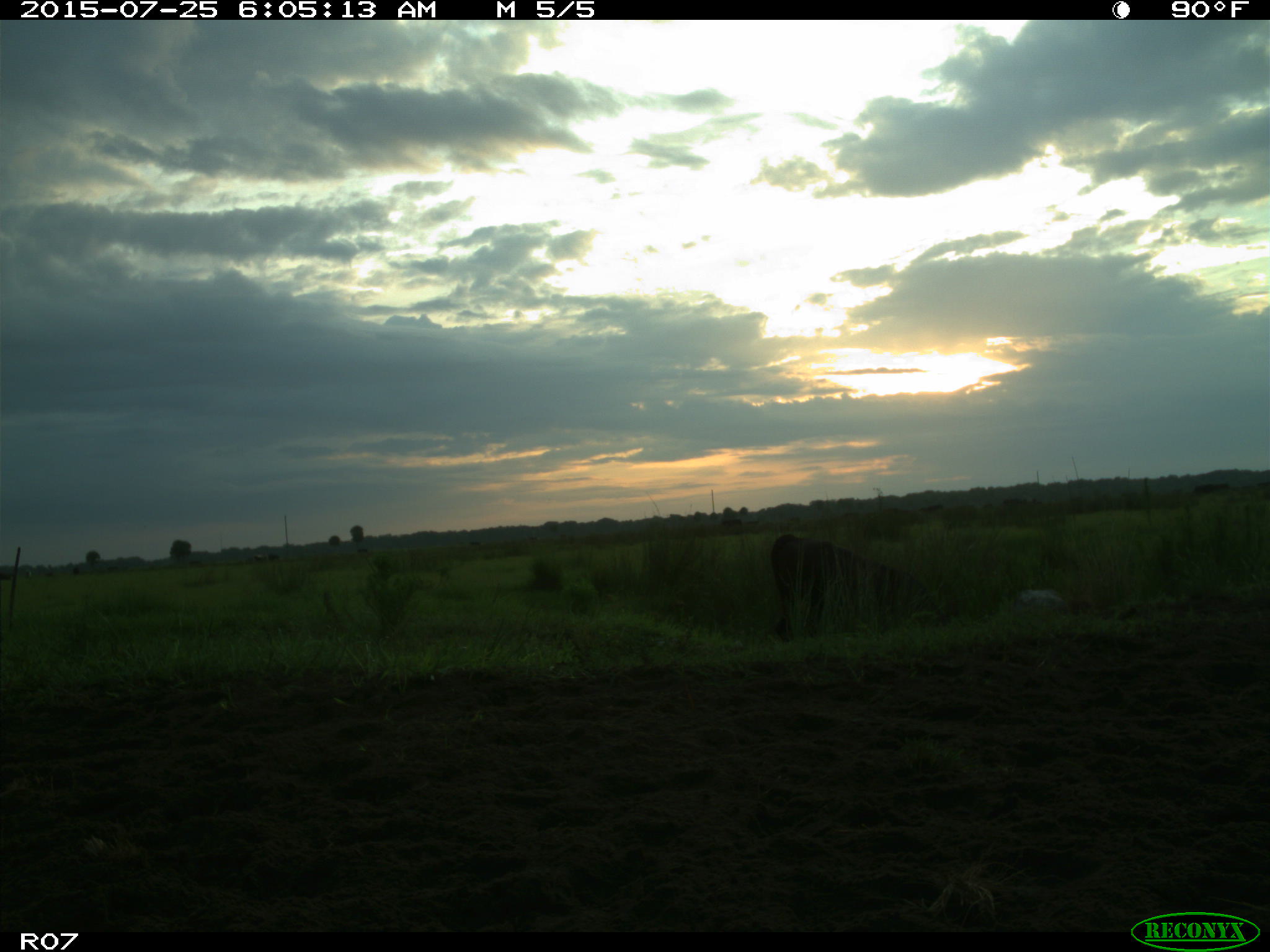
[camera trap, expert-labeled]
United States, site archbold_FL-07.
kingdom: Animalia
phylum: Chordata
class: Mammalia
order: Artiodactyla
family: Bovidae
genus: Bos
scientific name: Bos taurus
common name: domestic cow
Bos taurus (domestic cow).